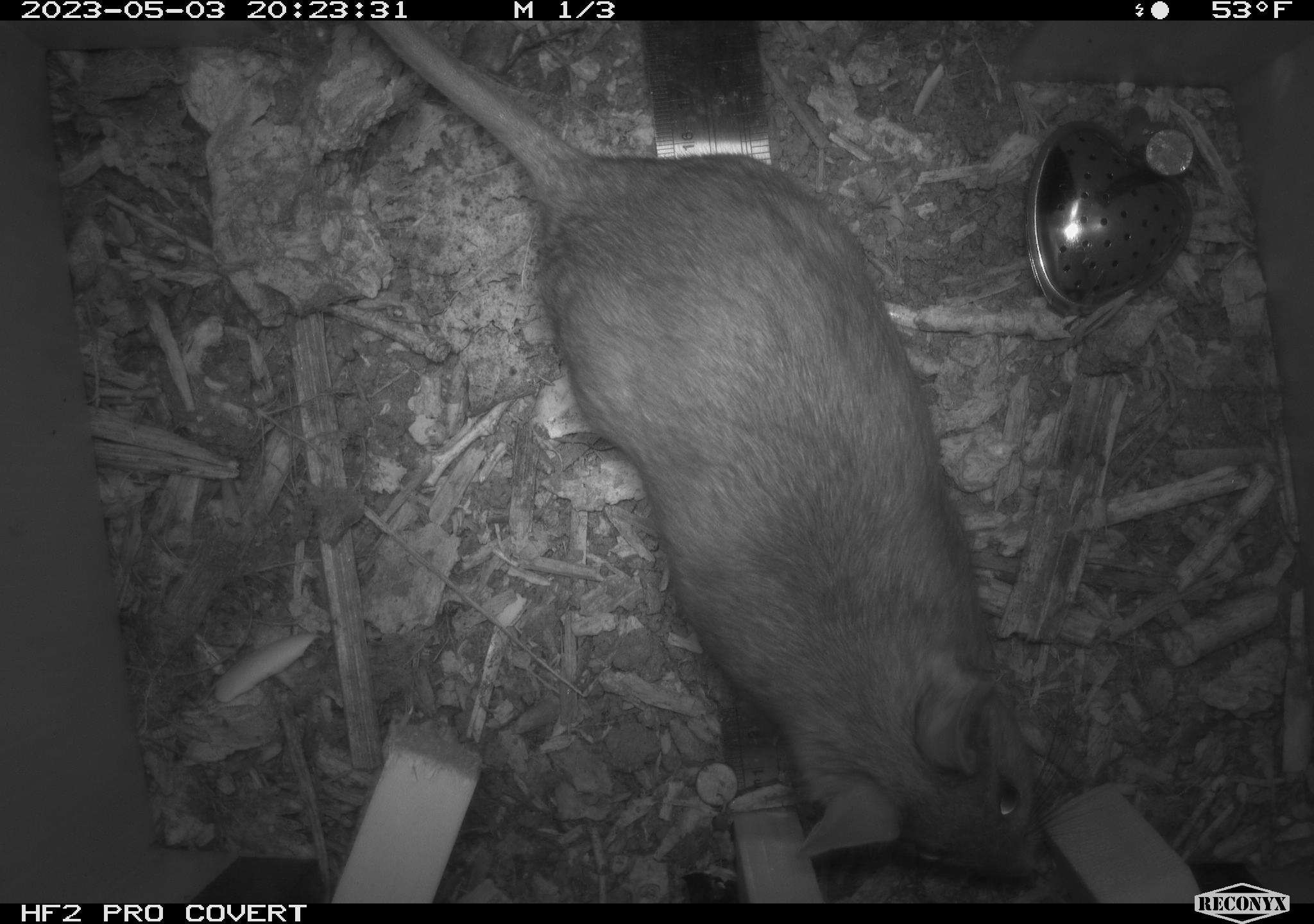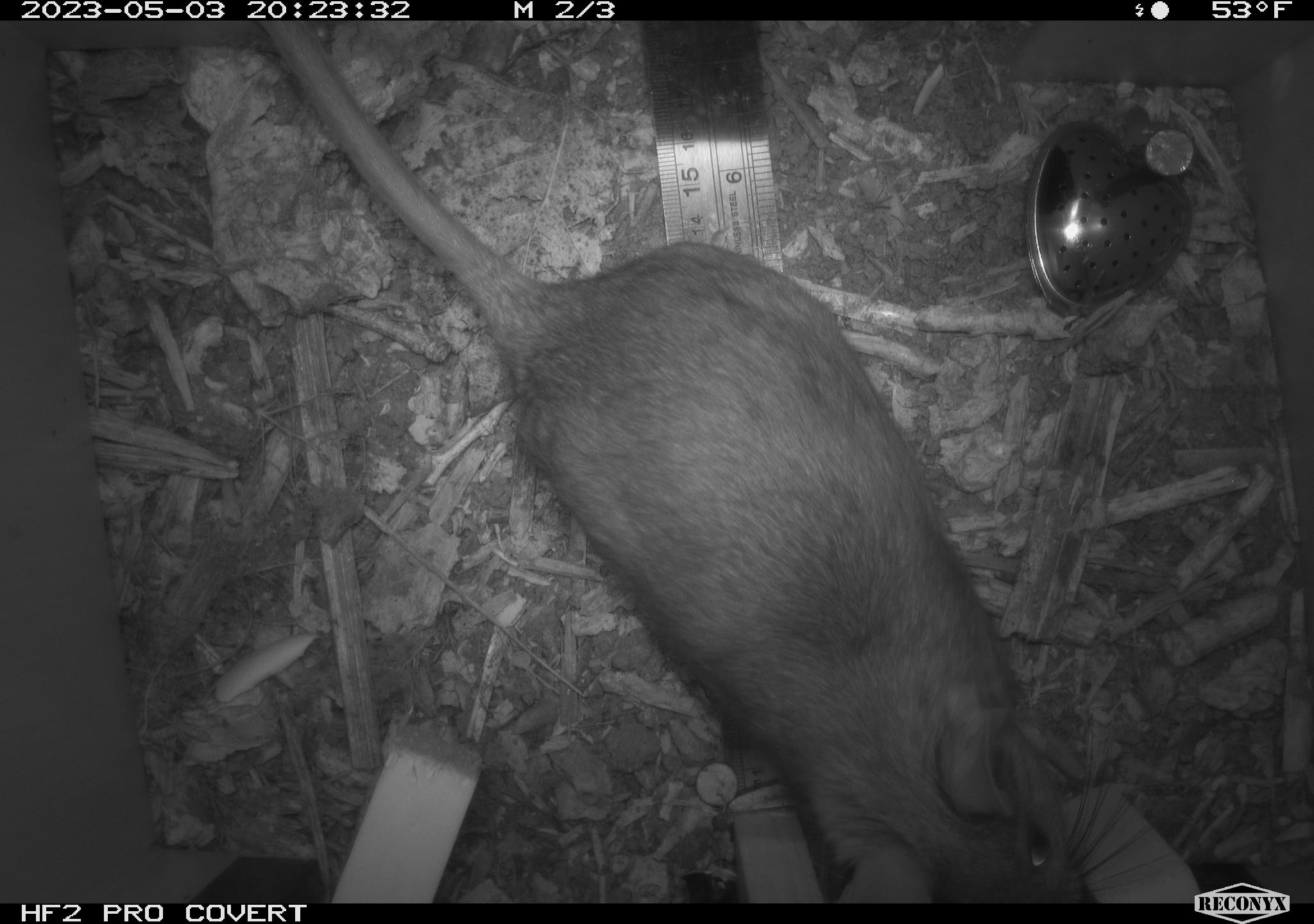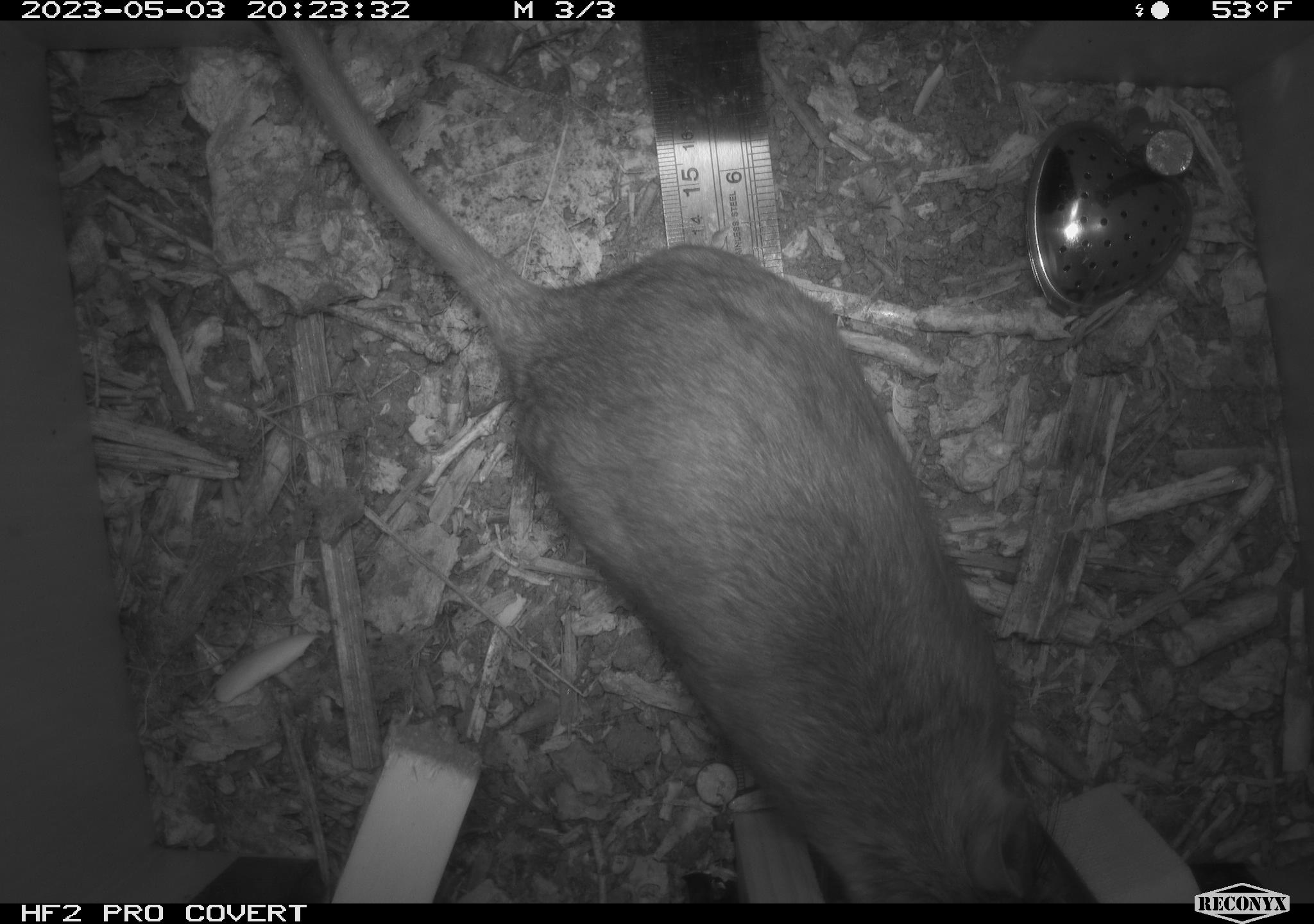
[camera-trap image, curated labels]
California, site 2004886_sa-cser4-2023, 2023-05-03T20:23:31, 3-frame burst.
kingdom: Animalia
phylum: Chordata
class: Mammalia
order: Rodentia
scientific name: Rodentia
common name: woodrat or rat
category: woodrat or rat species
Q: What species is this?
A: Woodrat or rat species (woodrat or rat) (Rodentia).